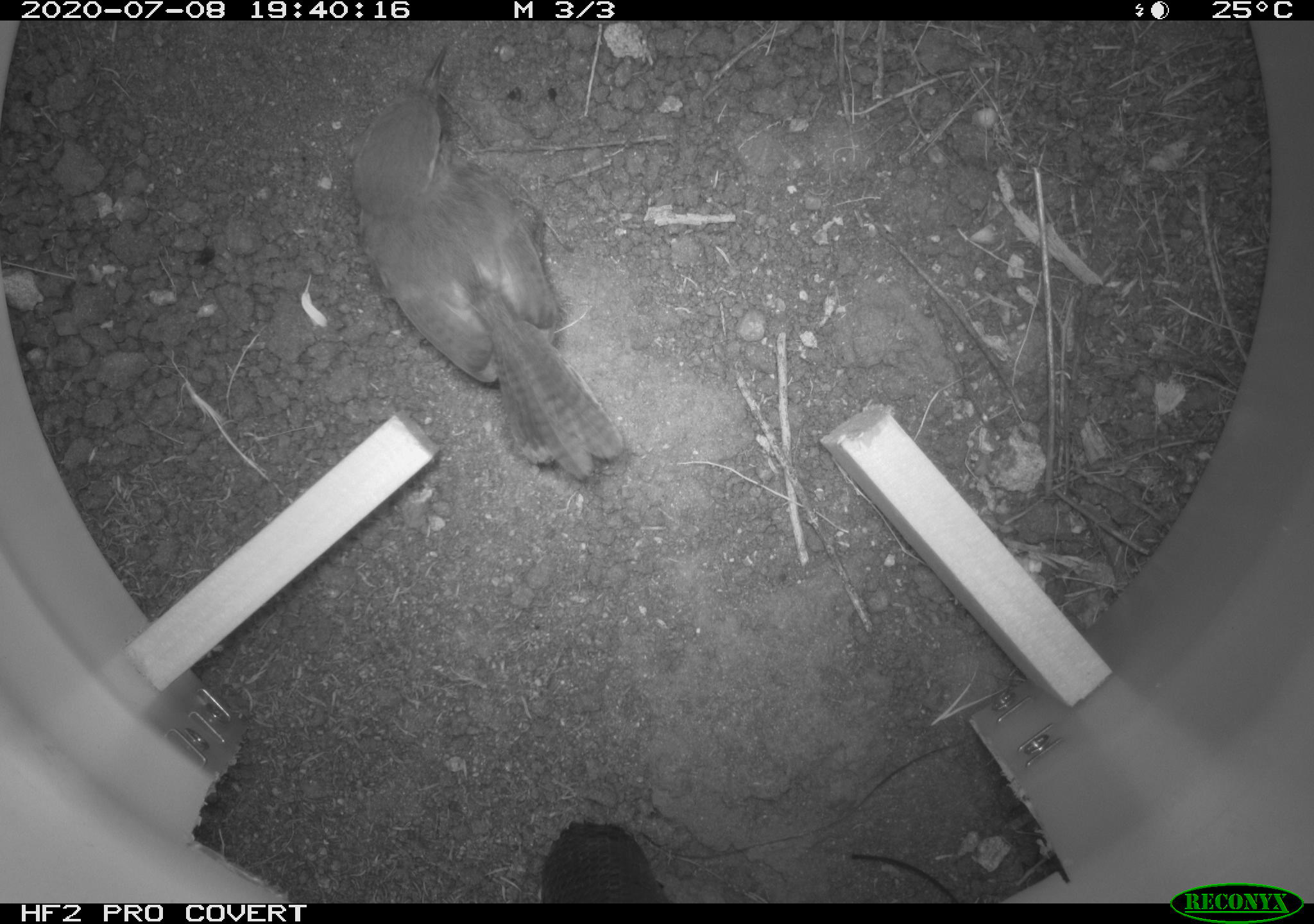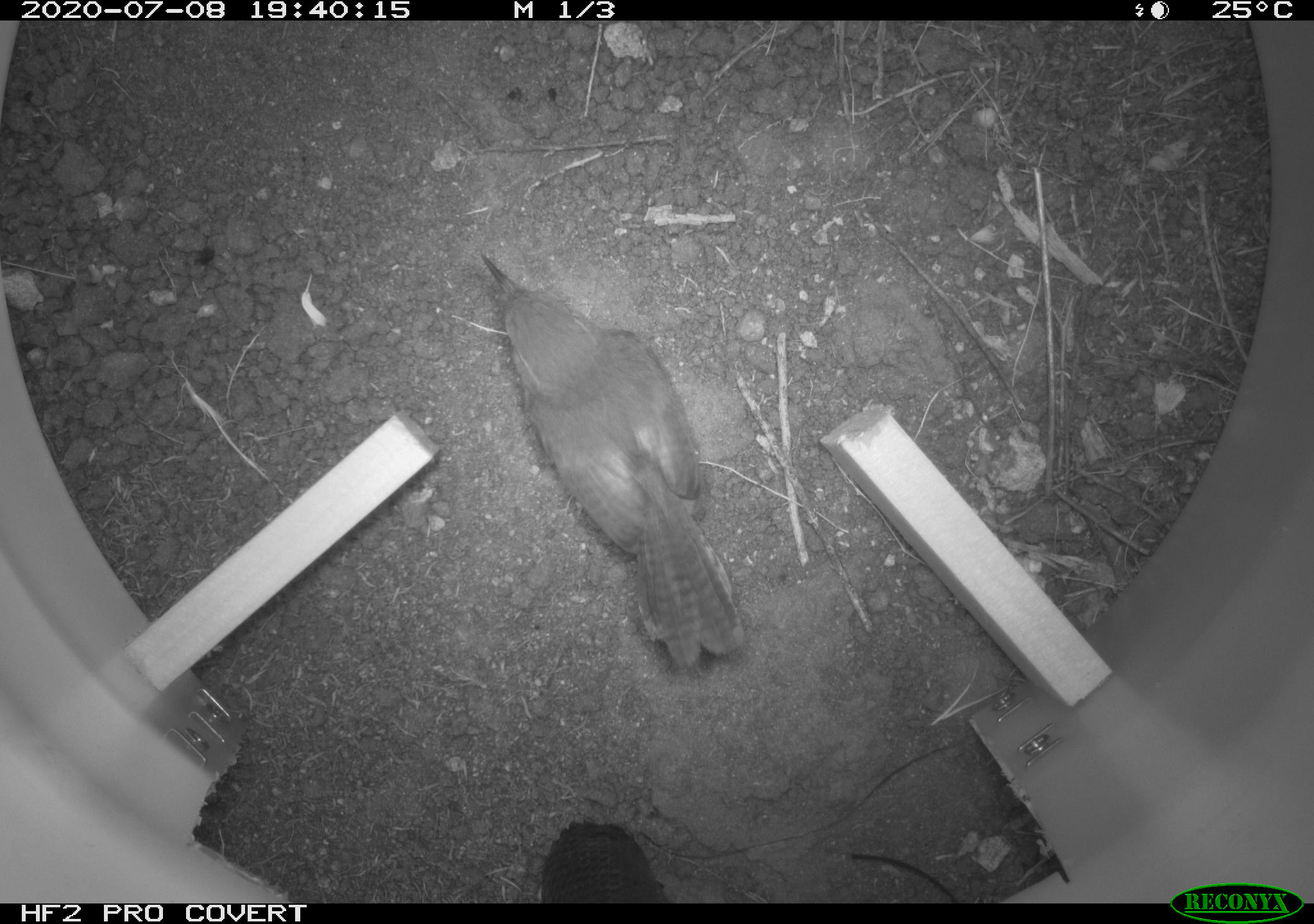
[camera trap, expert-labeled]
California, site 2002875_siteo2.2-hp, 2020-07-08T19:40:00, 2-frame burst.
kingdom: Animalia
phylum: Chordata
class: Aves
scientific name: Aves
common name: bird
Bird (Aves).